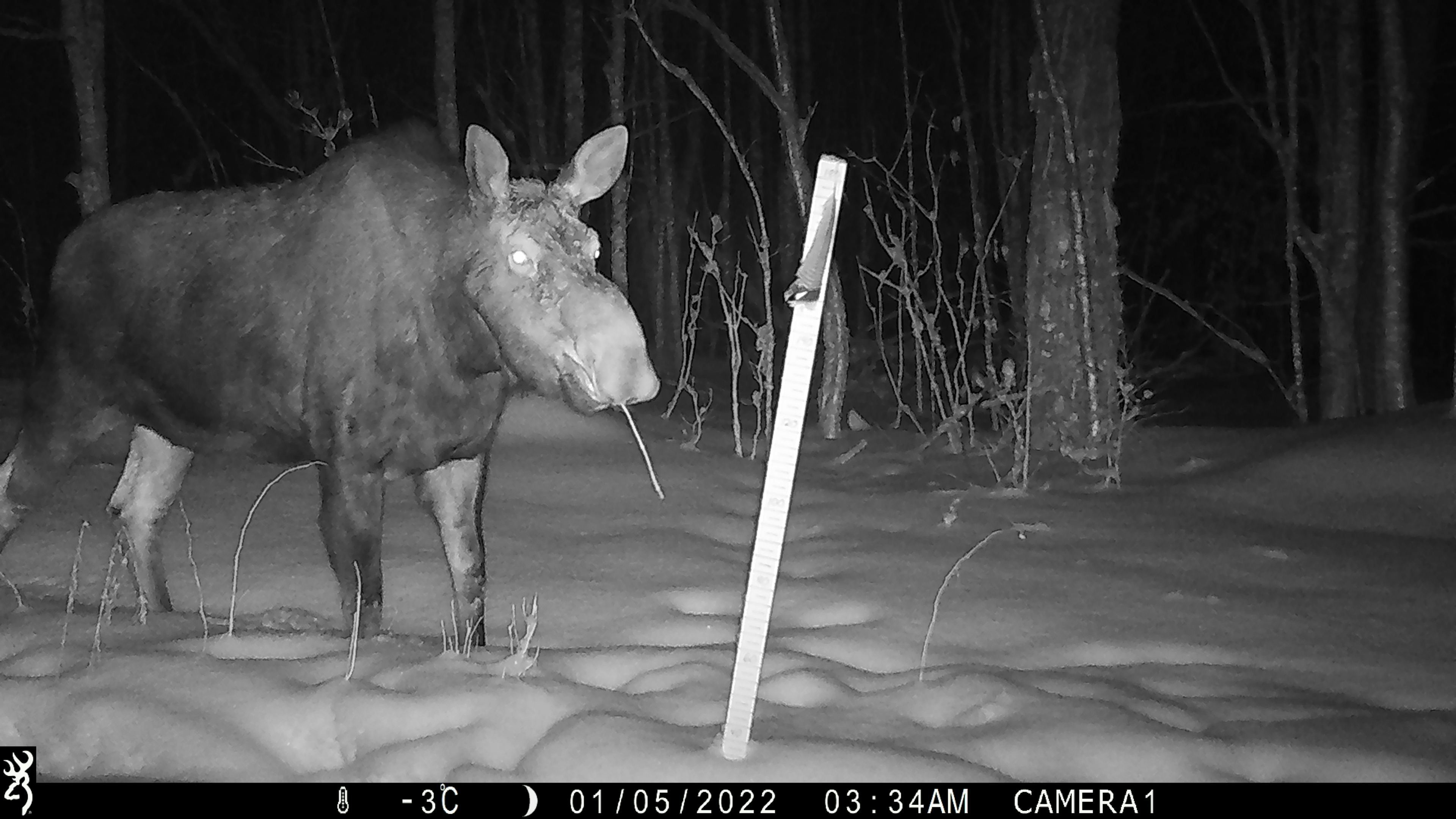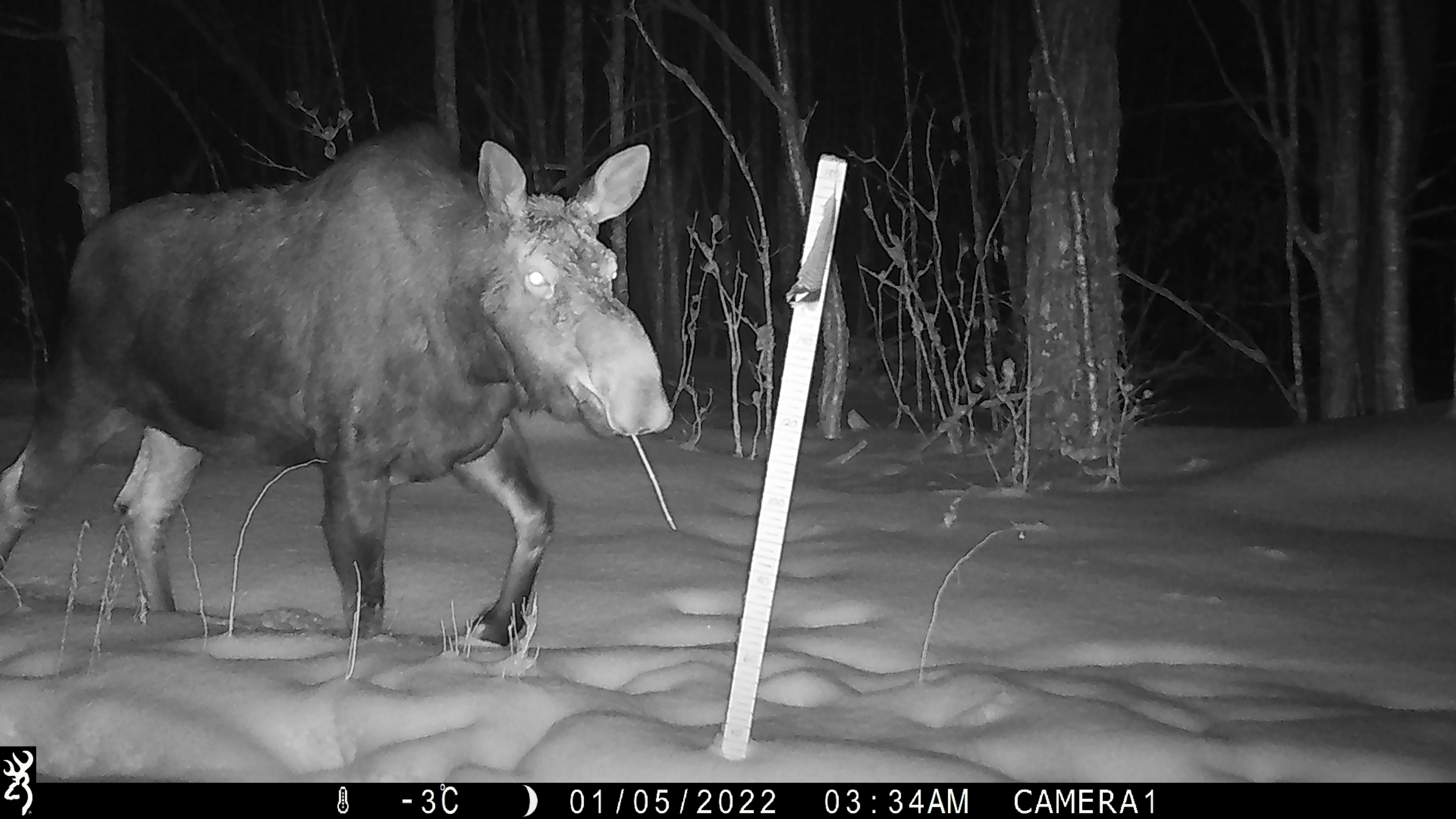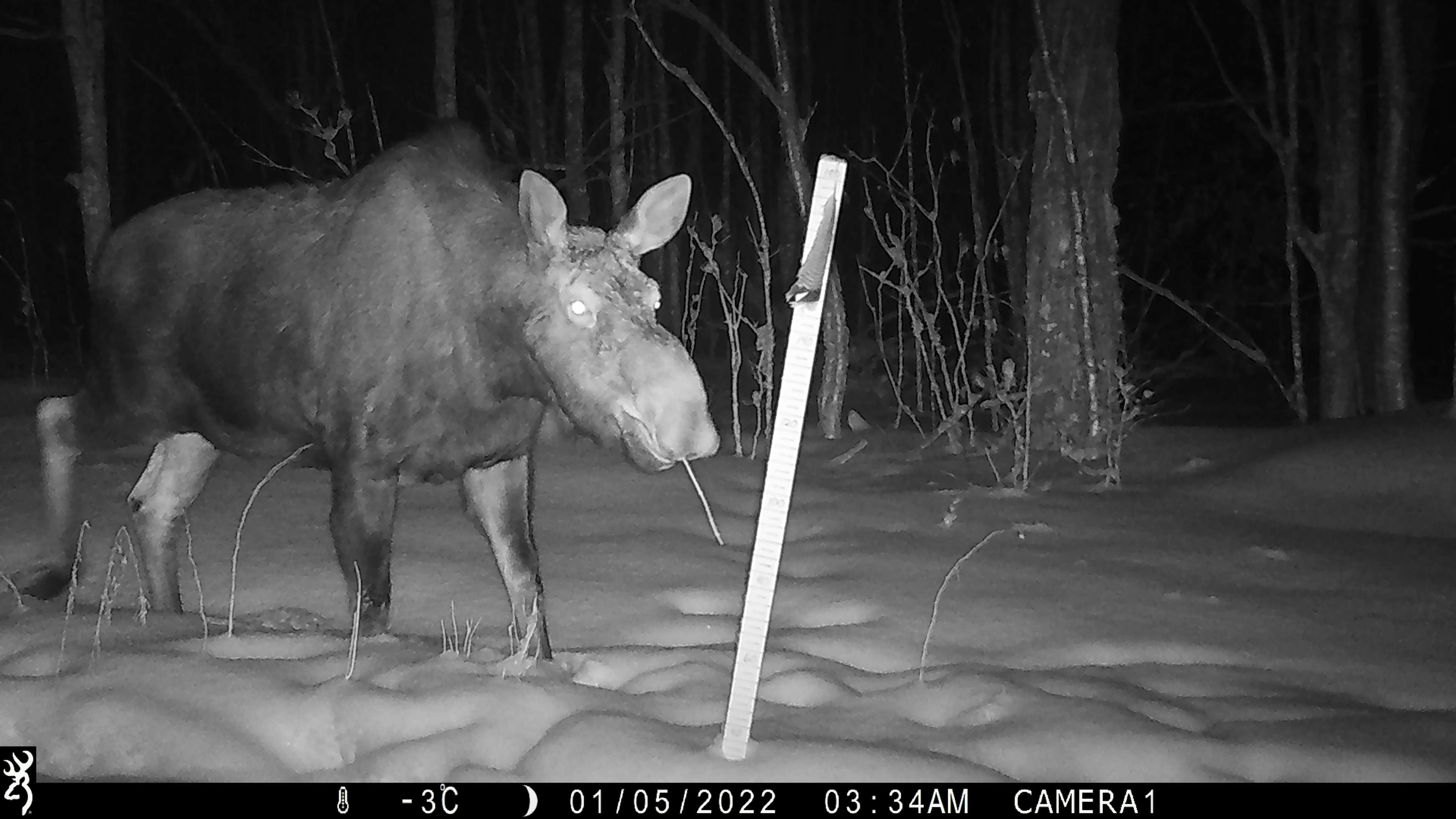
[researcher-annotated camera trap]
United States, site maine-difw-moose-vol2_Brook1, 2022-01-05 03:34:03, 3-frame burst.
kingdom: Animalia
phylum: Chordata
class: Mammalia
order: Artiodactyla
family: Cervidae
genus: Alces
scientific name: Alces alces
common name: moose